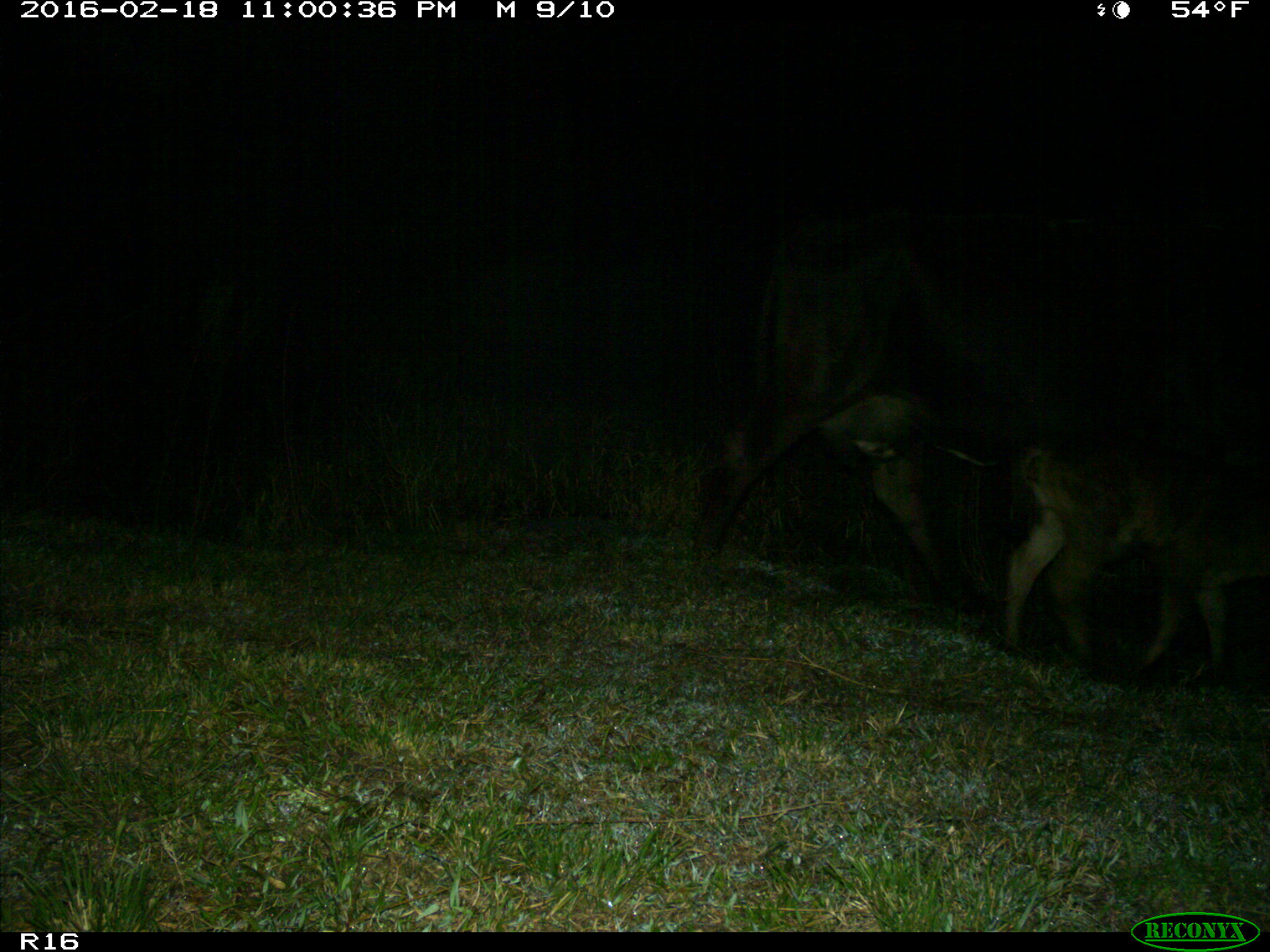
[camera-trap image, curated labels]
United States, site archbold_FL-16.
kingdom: Animalia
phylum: Chordata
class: Mammalia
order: Artiodactyla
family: Bovidae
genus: Bos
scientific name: Bos taurus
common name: domestic cow